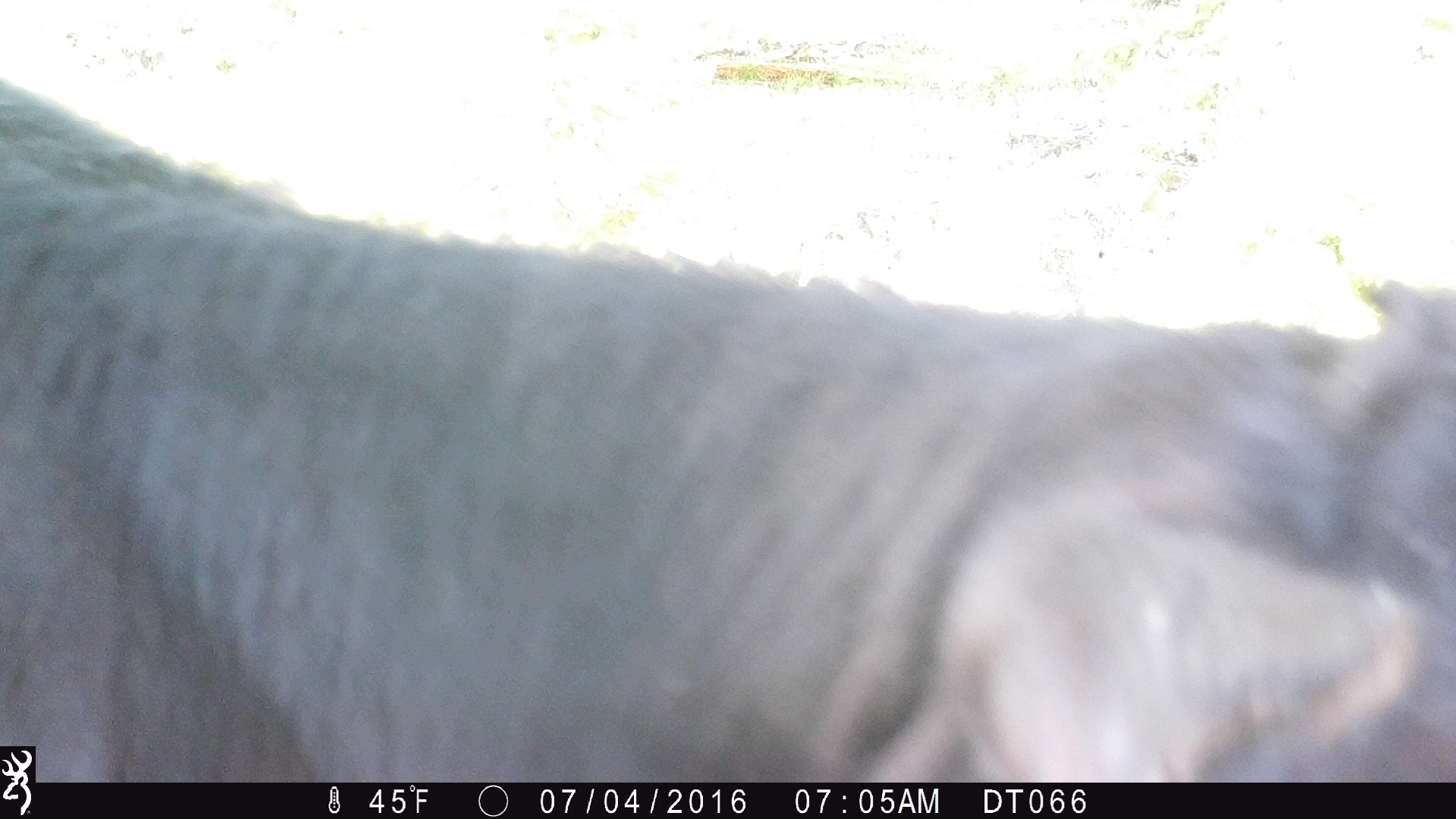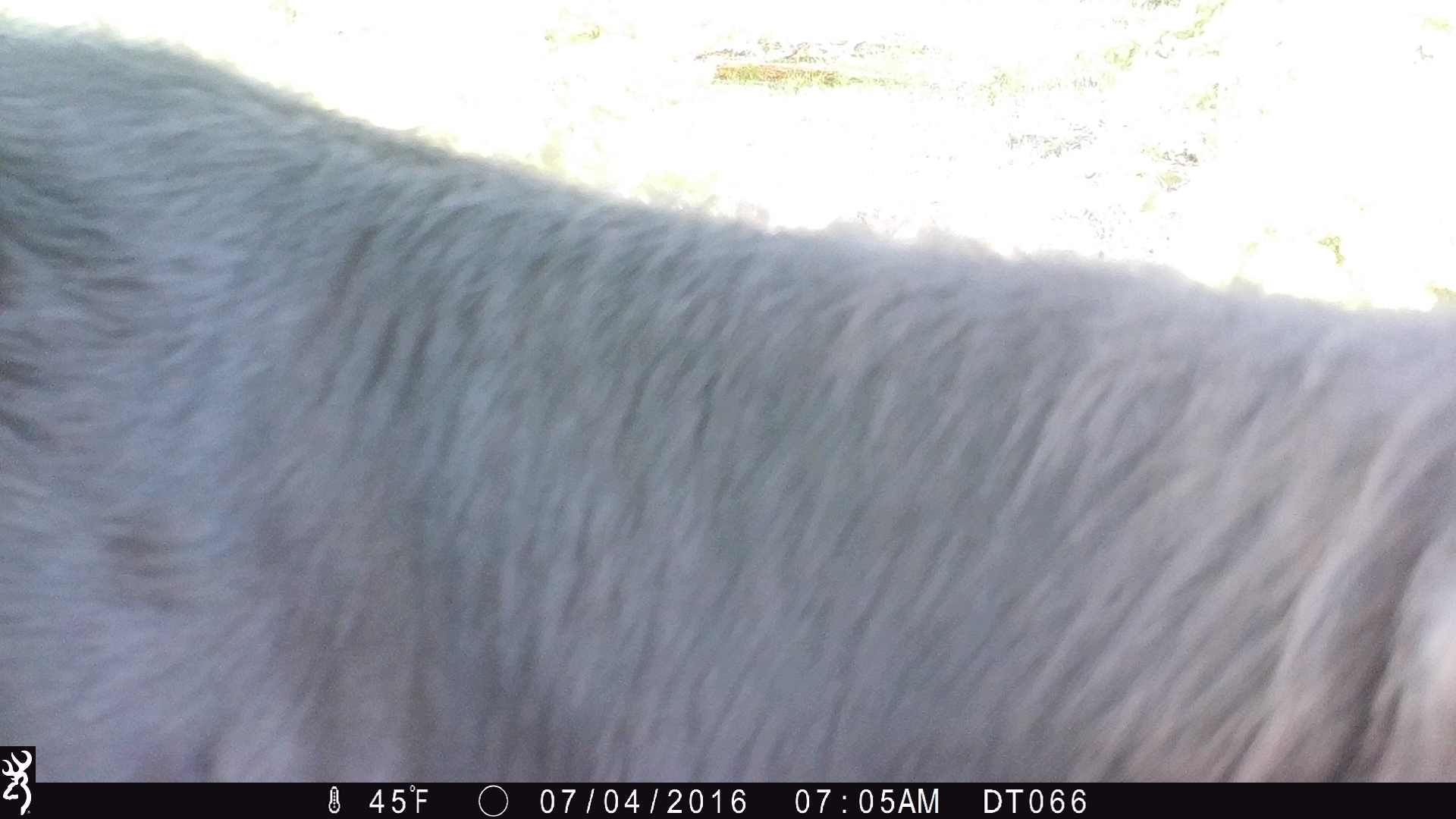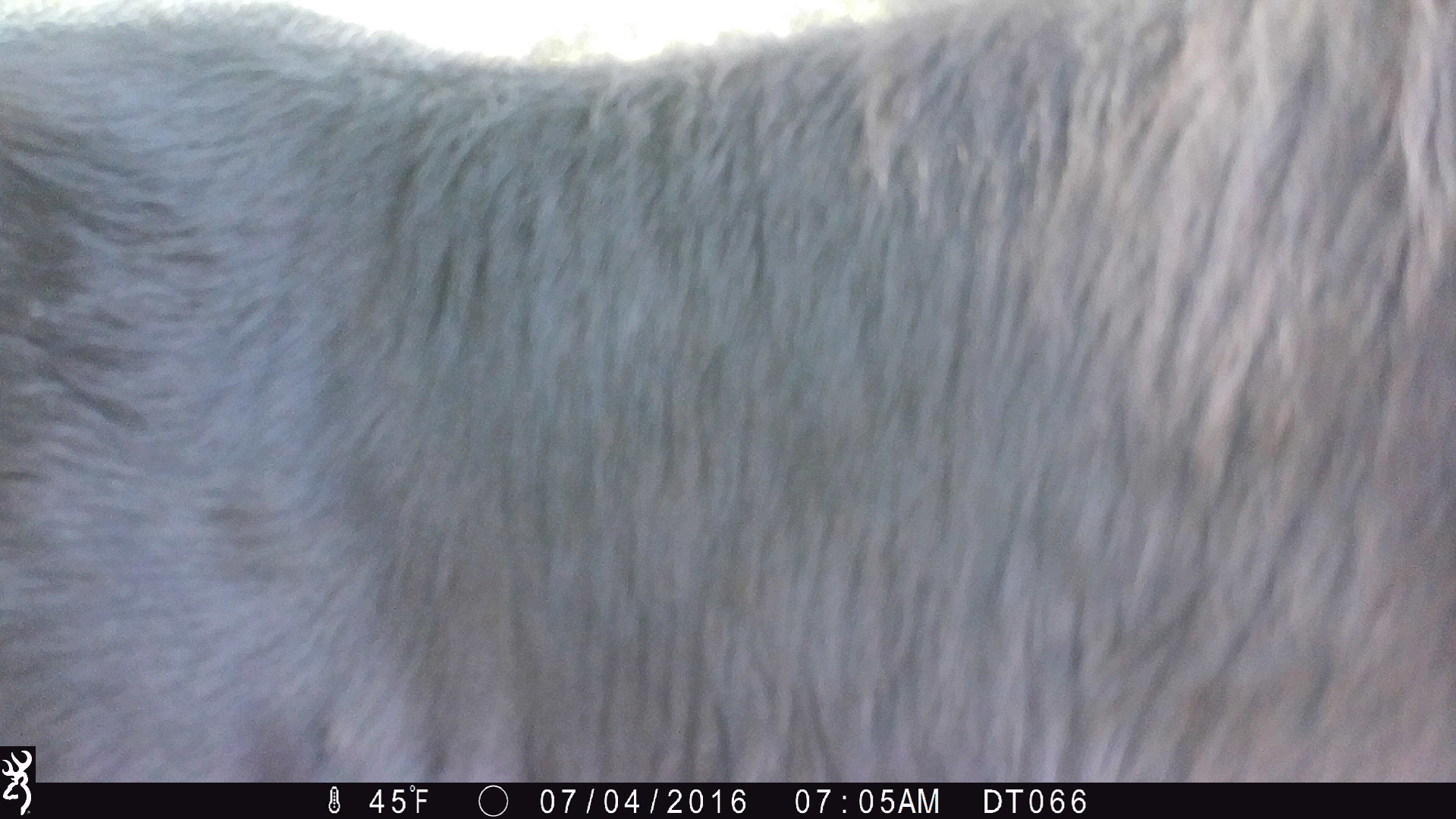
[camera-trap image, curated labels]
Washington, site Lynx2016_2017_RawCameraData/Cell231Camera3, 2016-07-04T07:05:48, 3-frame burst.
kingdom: Animalia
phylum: Chordata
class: Mammalia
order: Artiodactyla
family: Bovidae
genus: Bos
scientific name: Bos taurus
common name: domestic cattle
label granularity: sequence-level